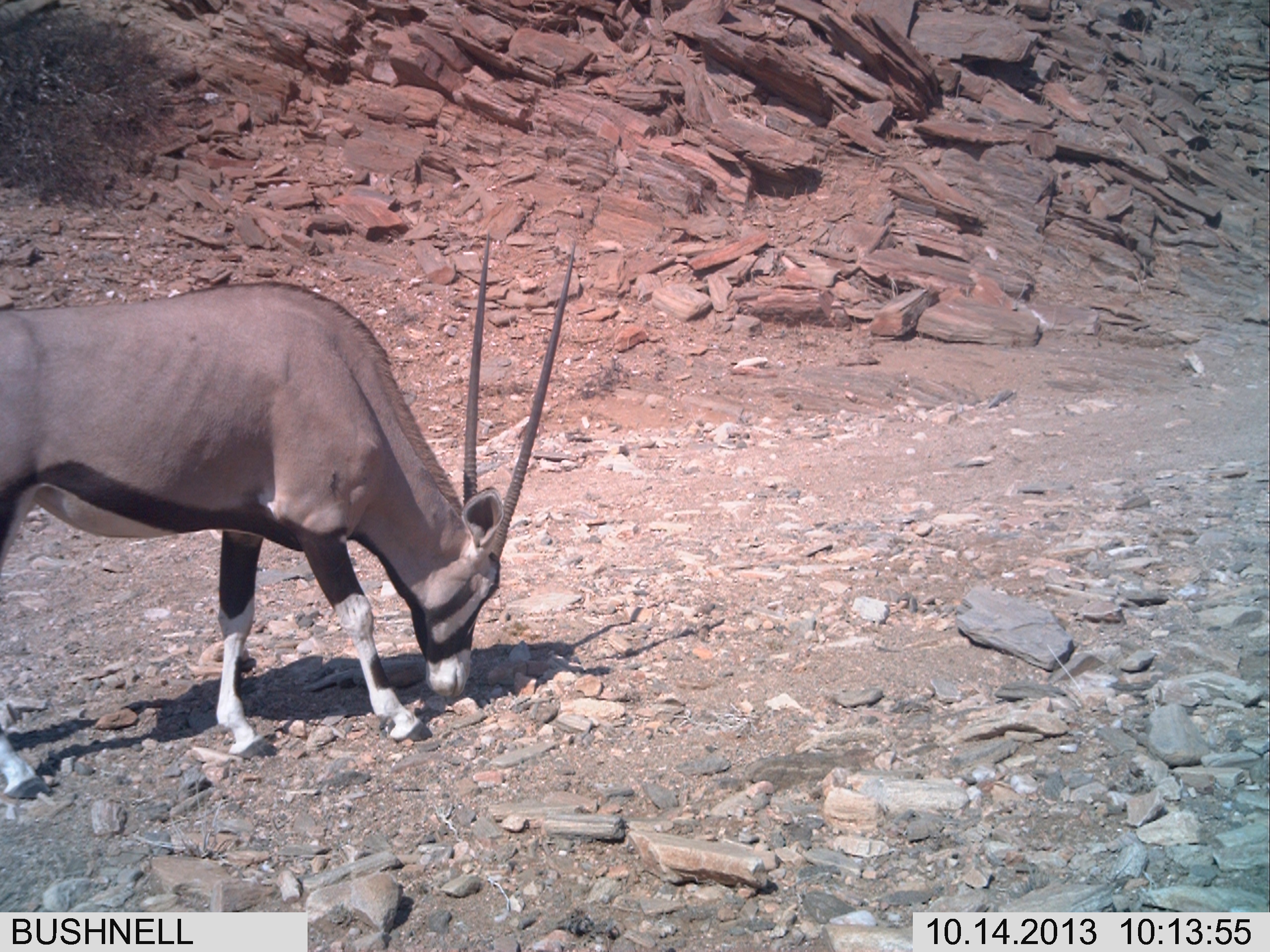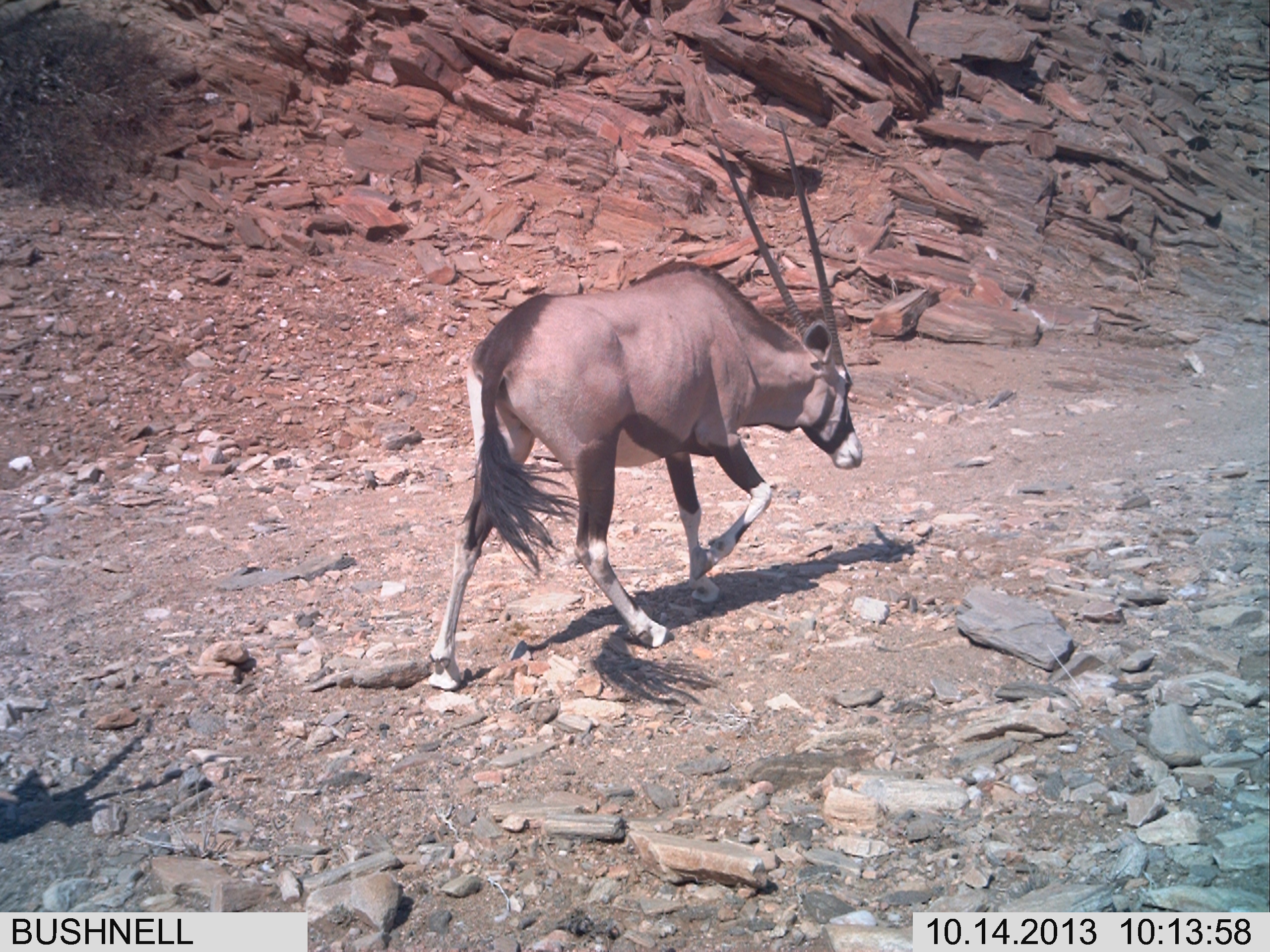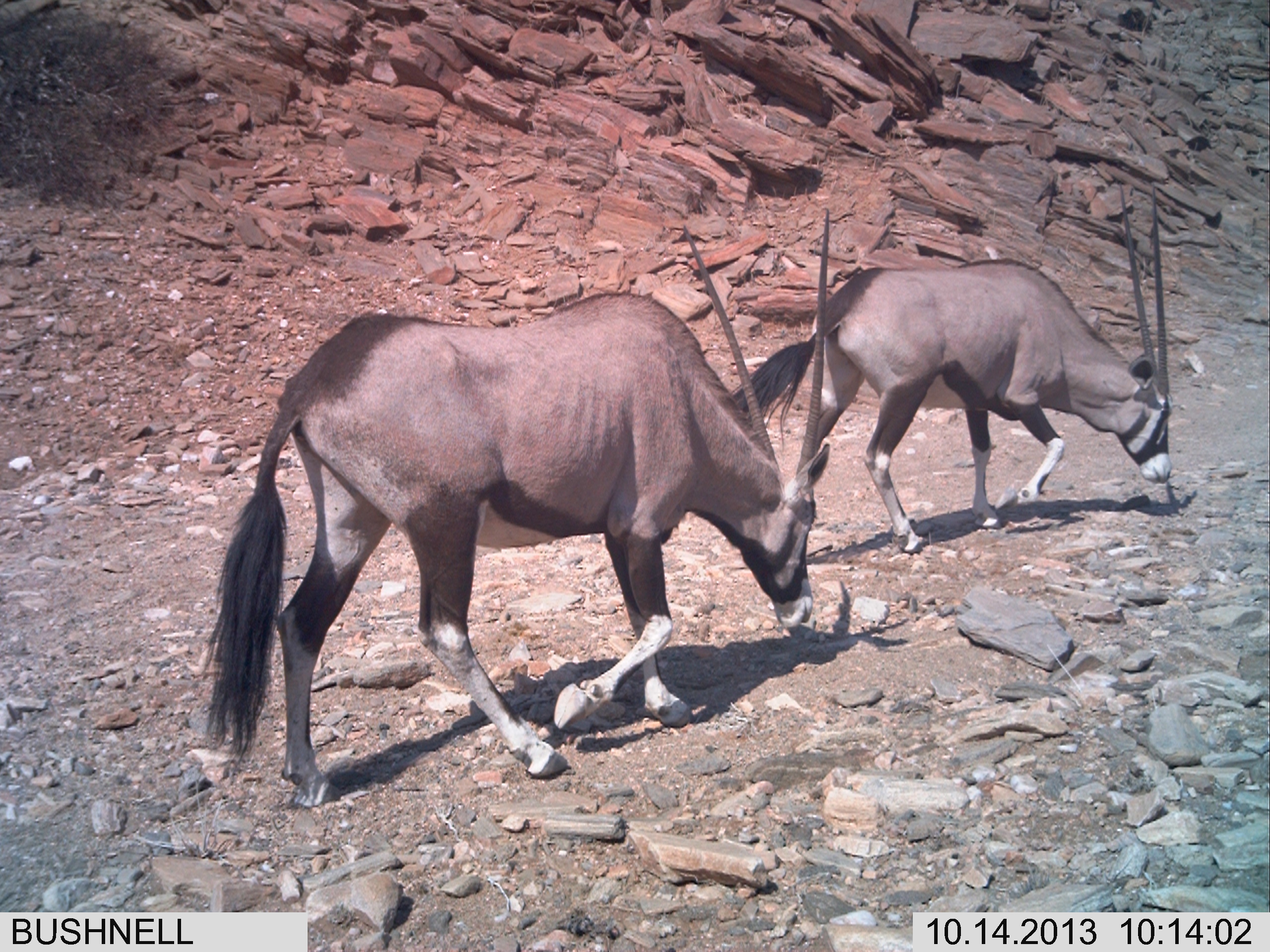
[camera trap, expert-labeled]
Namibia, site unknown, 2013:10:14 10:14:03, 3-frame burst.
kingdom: Animalia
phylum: Chordata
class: Mammalia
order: Artiodactyla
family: Bovidae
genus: Oryx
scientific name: Oryx gazella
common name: gemsbok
Oryx gazella (gemsbok).